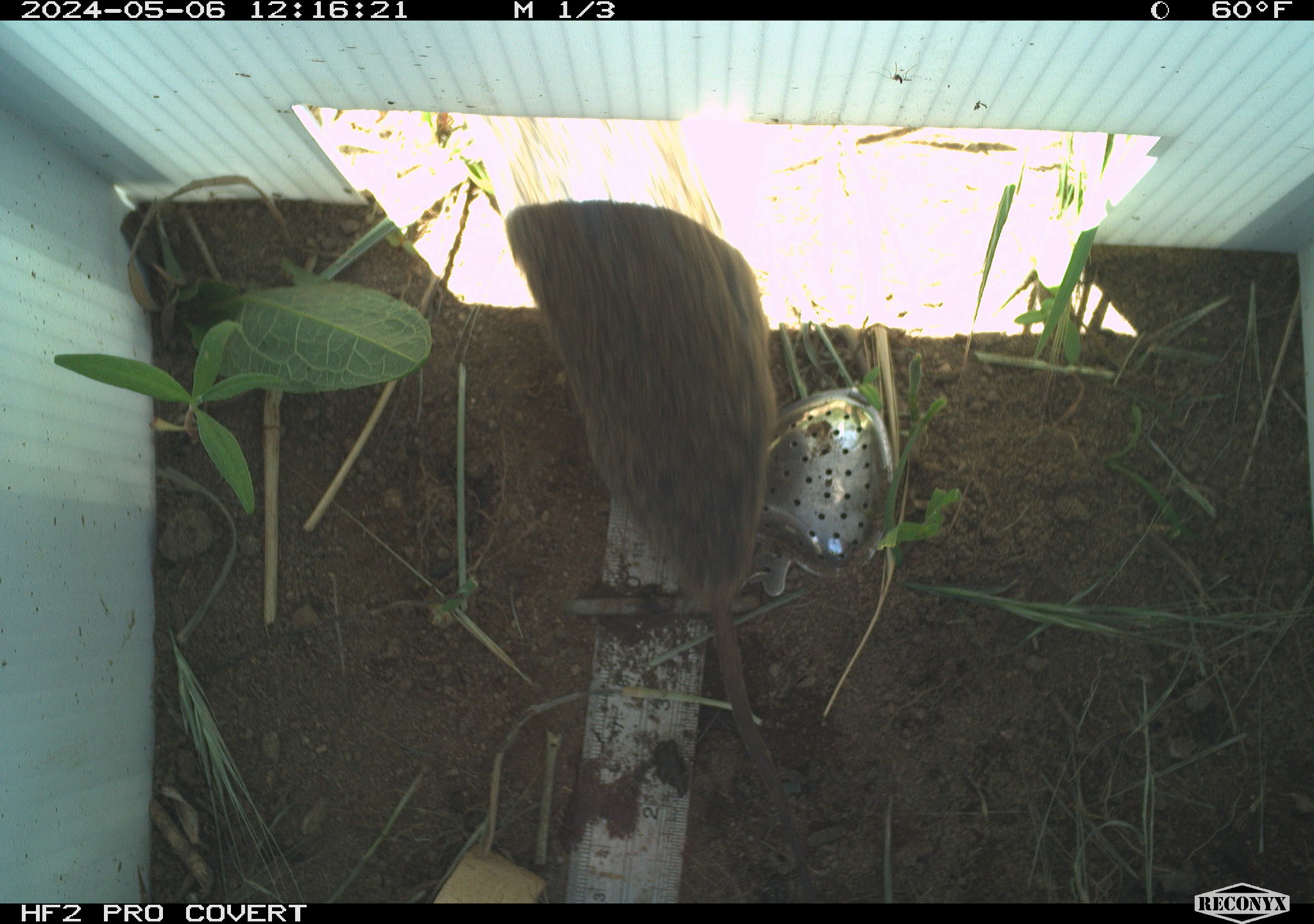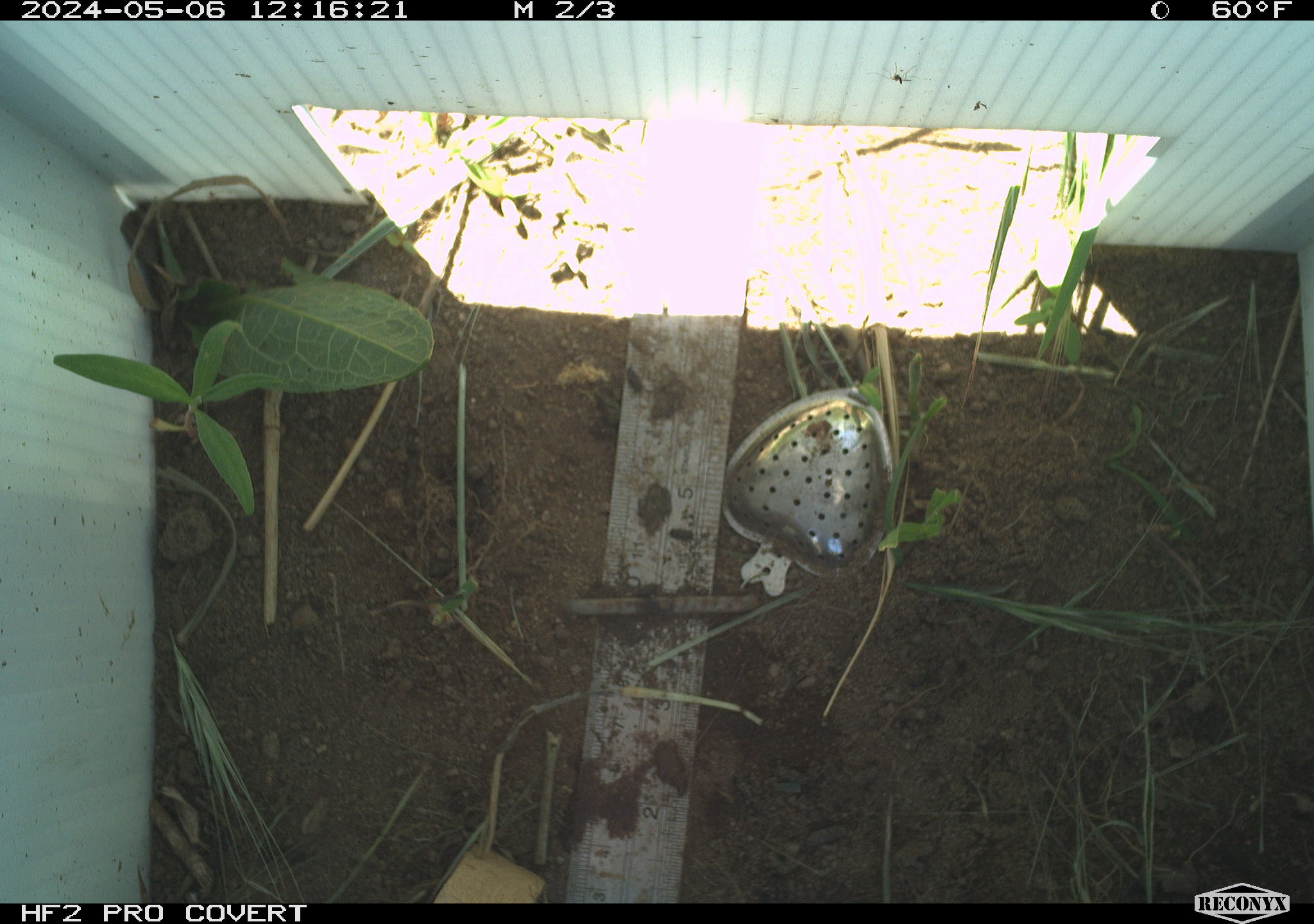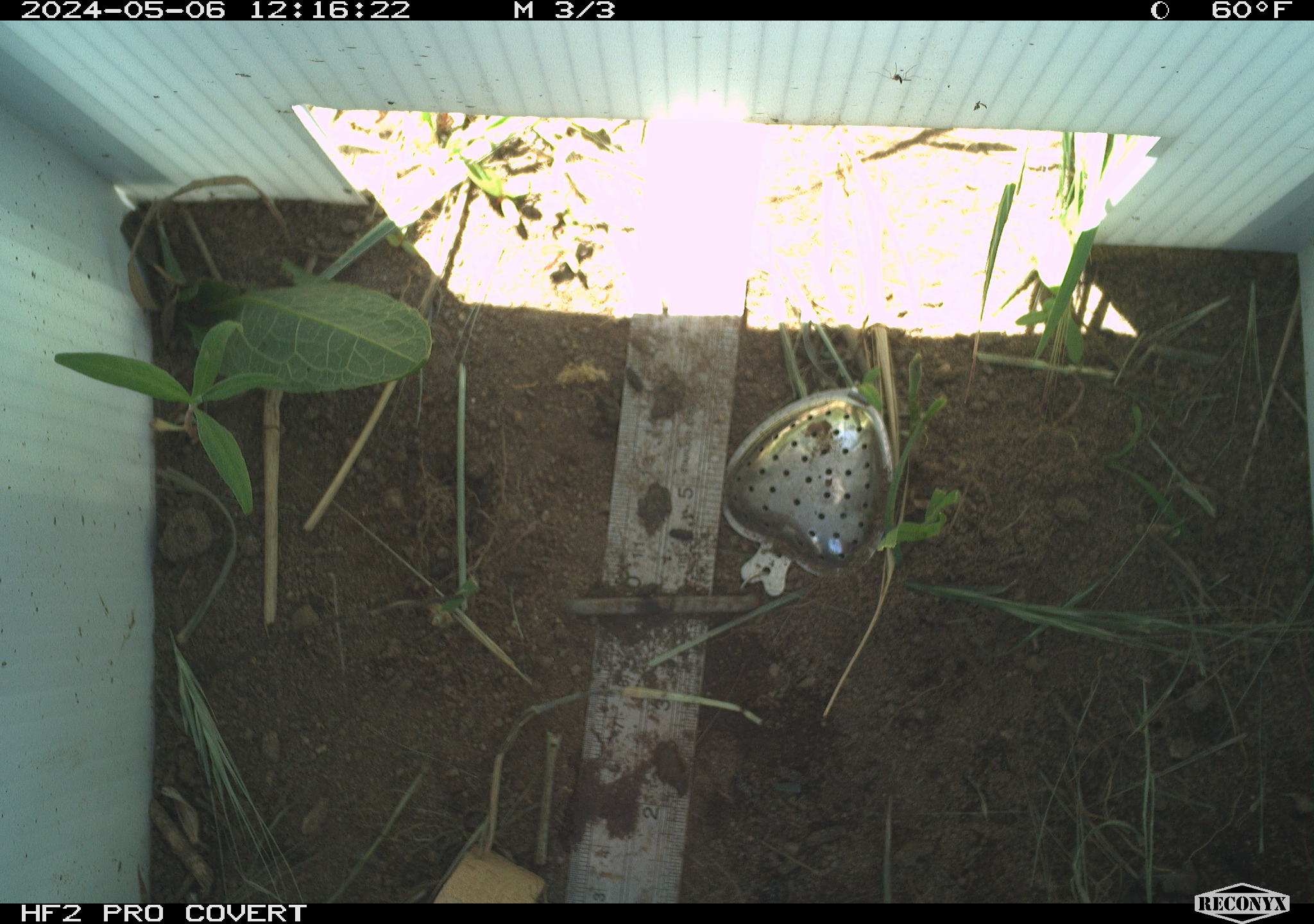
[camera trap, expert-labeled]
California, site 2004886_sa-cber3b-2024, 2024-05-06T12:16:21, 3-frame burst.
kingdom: Animalia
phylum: Chordata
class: Mammalia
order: Rodentia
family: Cricetidae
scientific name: Arvicolinae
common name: voles, lemmings, and muskrats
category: arvicolinae subfamily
Arvicolinae subfamily (voles, lemmings, and muskrats) (Arvicolinae).